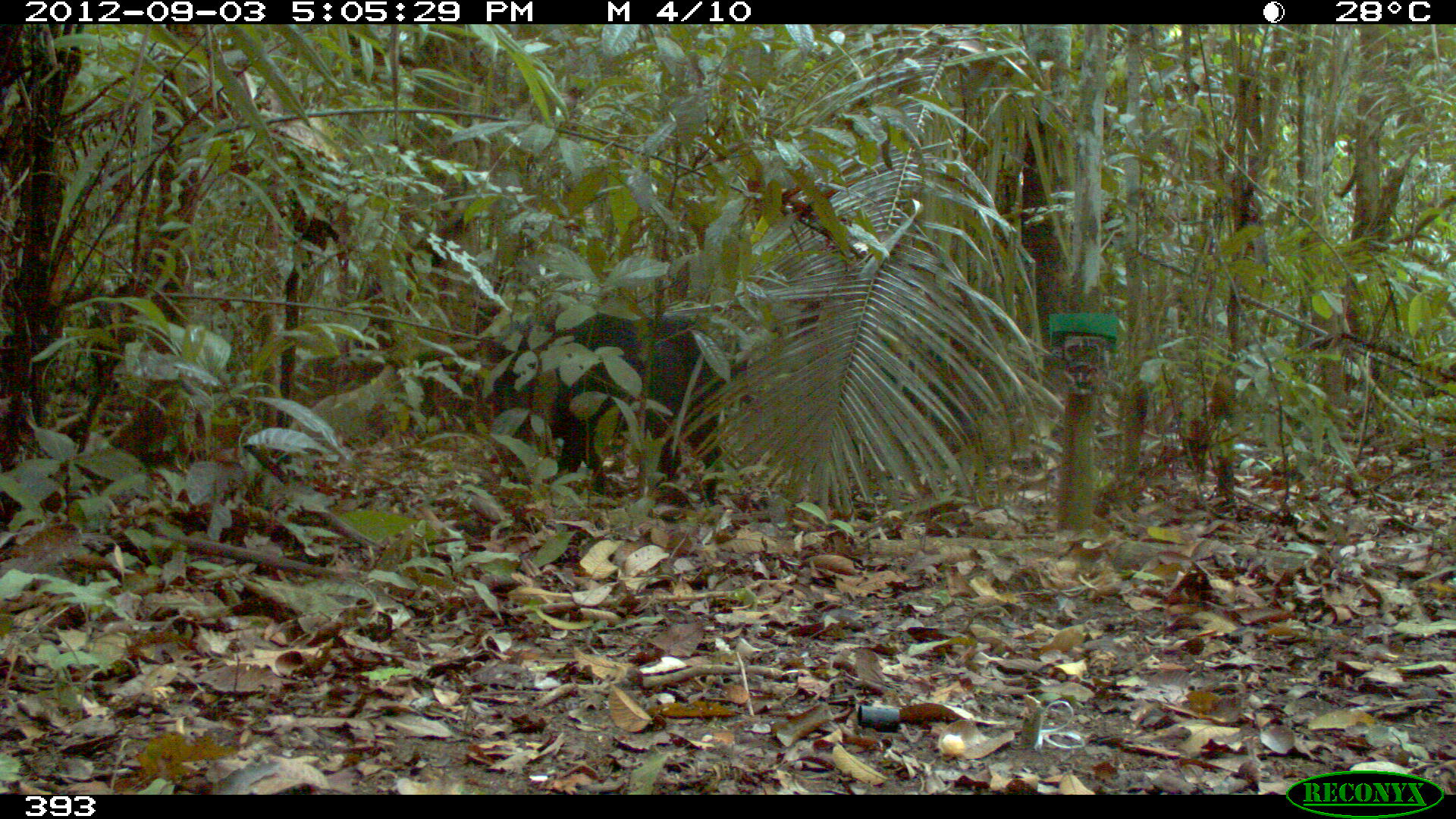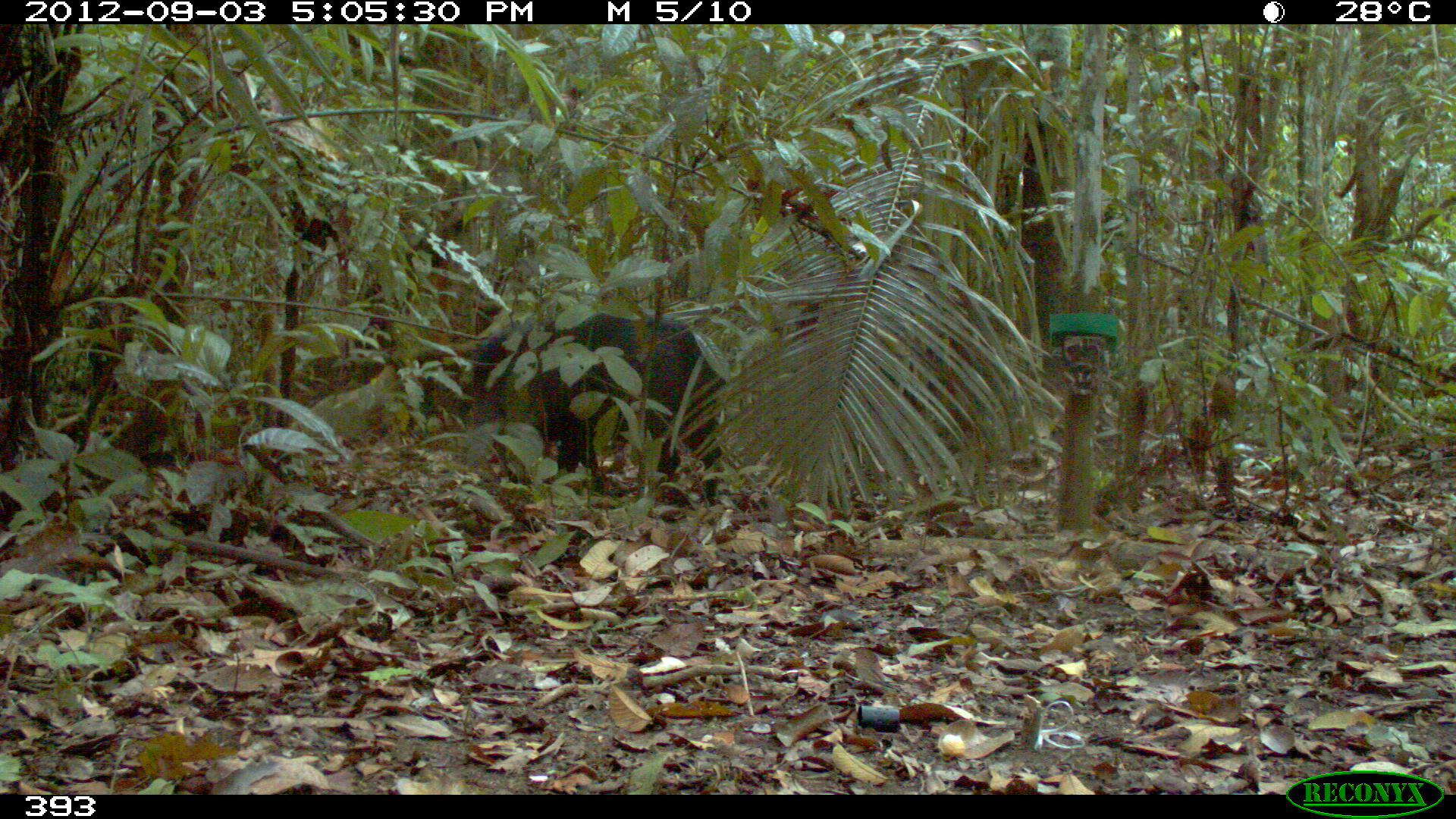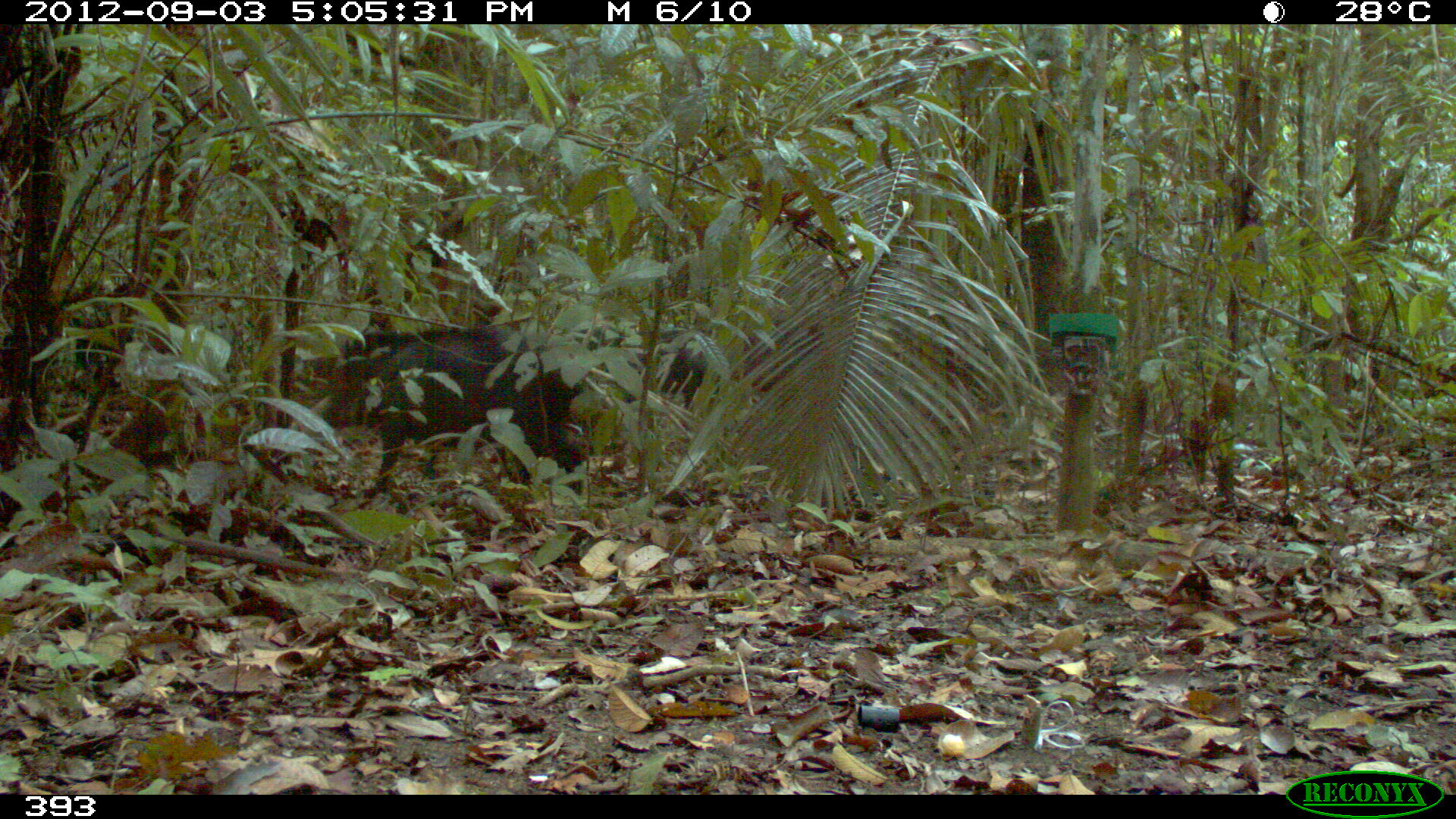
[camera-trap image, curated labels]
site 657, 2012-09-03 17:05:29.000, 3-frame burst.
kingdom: Animalia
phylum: Chordata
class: Mammalia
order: Artiodactyla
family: Tayassuidae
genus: Tayassu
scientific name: Tayassu pecari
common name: white-lipped peccary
Tayassu pecari (white-lipped peccary).